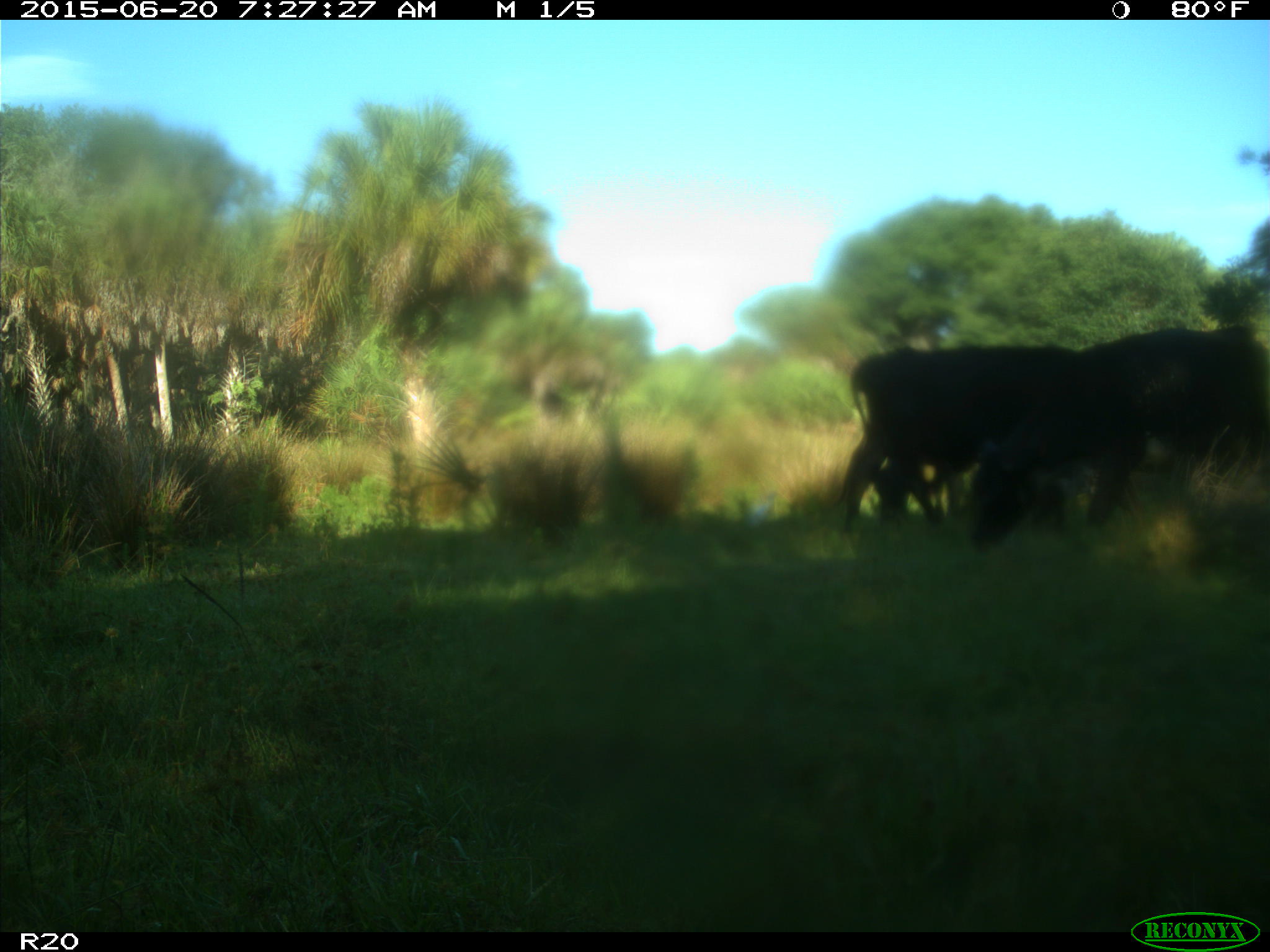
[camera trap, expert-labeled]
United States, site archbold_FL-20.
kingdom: Animalia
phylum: Chordata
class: Mammalia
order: Artiodactyla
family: Bovidae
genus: Bos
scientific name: Bos taurus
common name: domestic cow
Bos taurus (domestic cow).